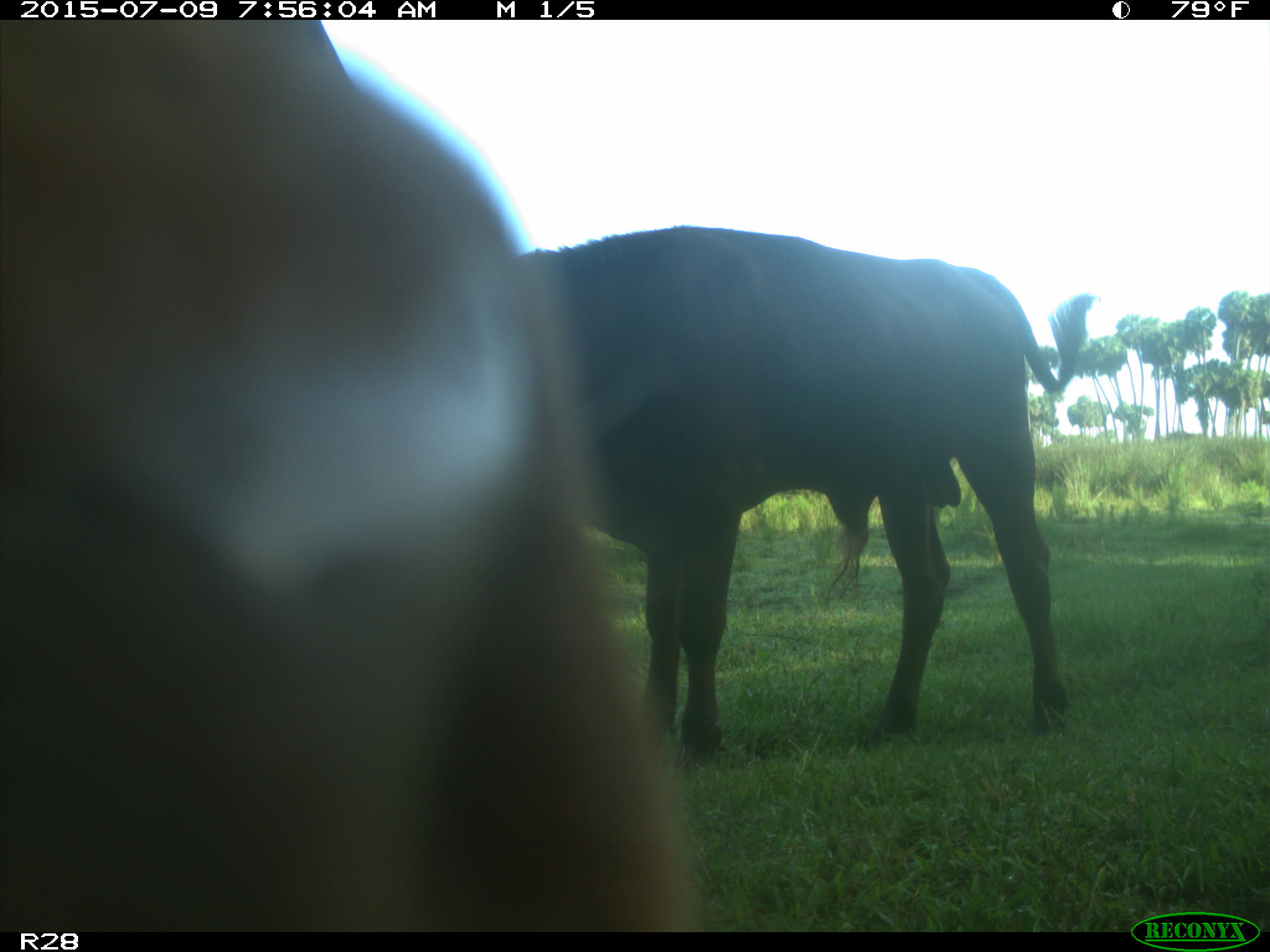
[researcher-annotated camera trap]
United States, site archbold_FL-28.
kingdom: Animalia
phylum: Chordata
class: Mammalia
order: Artiodactyla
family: Bovidae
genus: Bos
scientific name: Bos taurus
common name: domestic cow